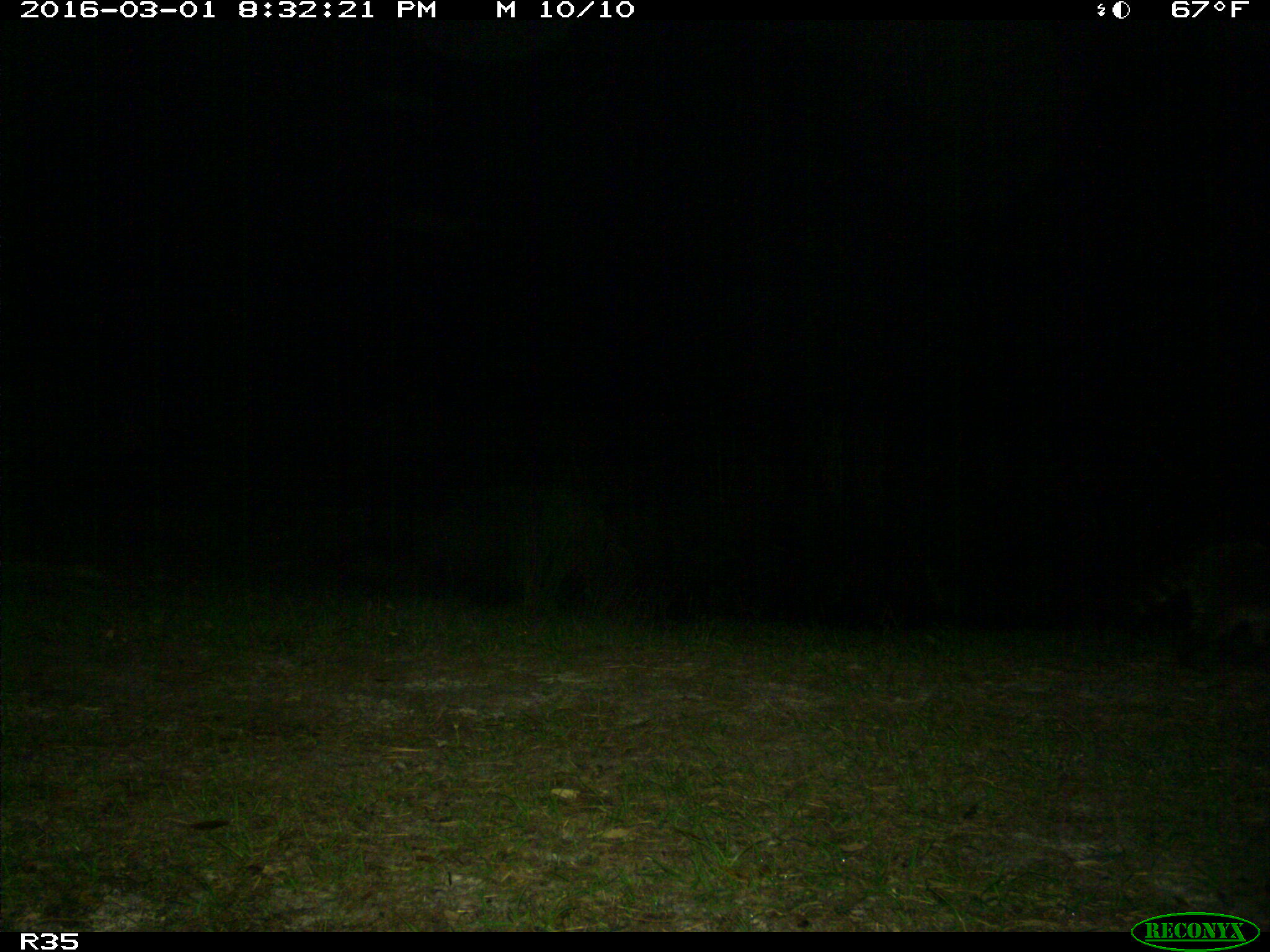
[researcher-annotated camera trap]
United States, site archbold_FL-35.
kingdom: Animalia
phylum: Chordata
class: Mammalia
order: Carnivora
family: Procyonidae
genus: Procyon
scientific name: Procyon lotor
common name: common raccoon